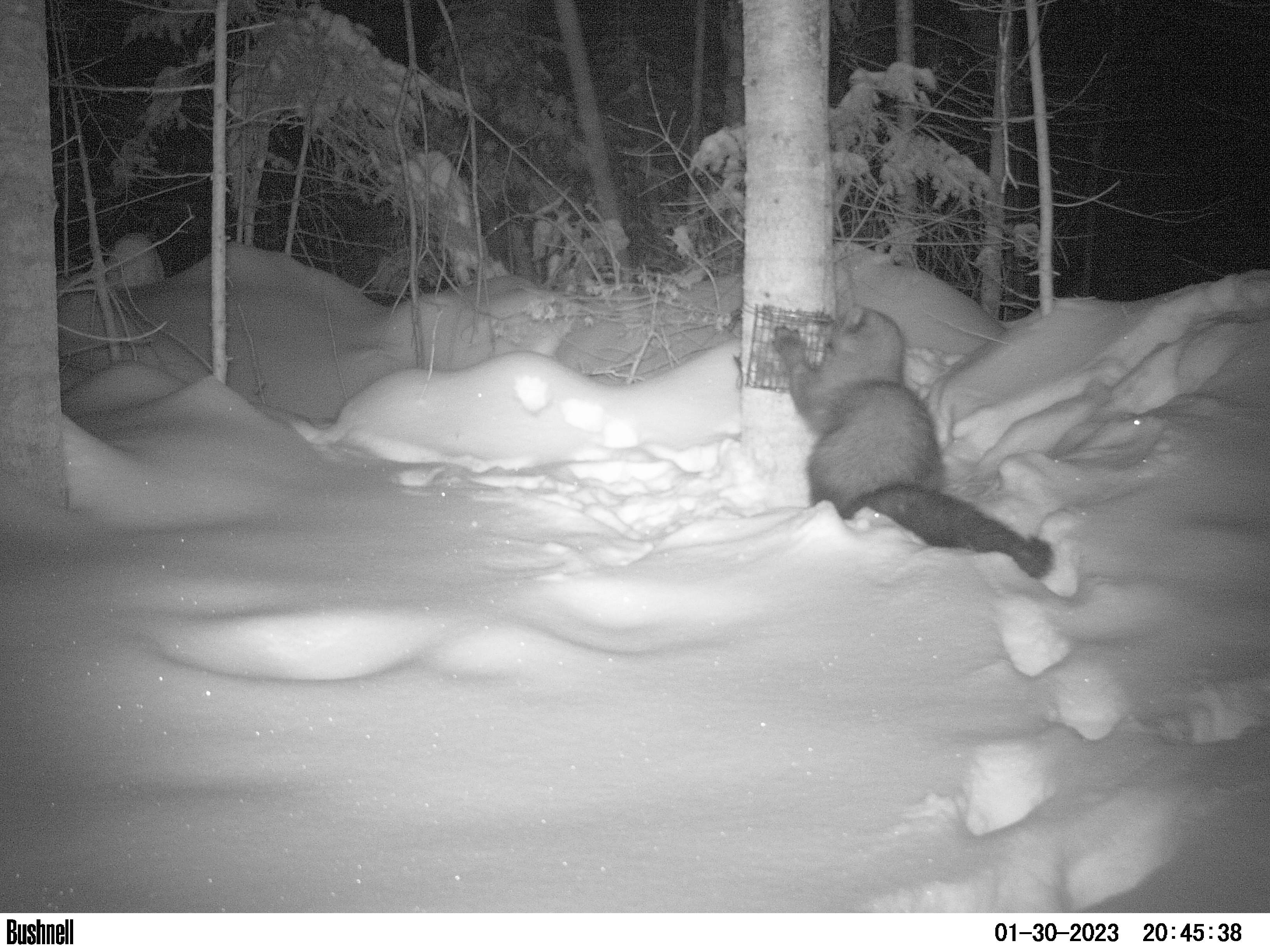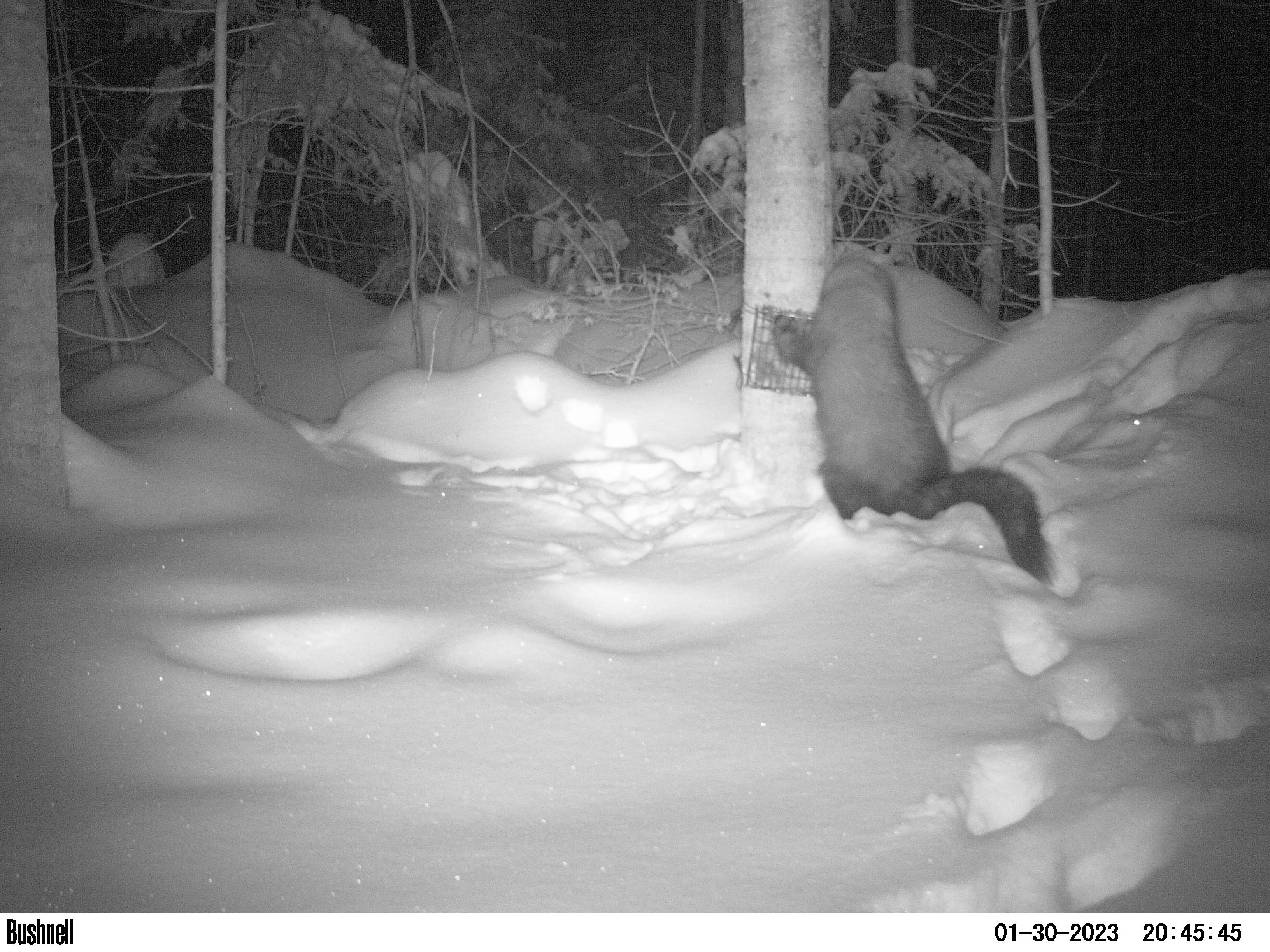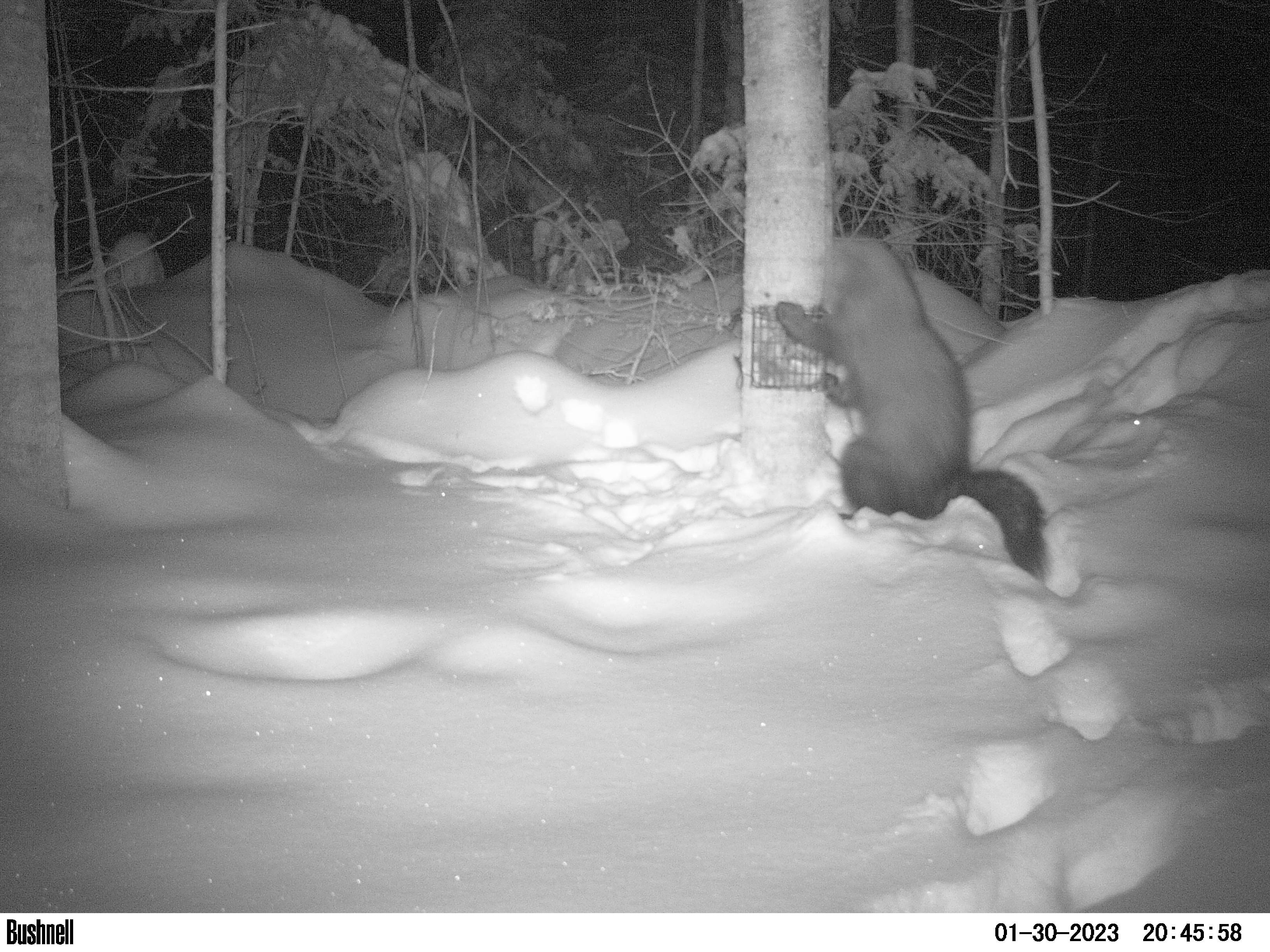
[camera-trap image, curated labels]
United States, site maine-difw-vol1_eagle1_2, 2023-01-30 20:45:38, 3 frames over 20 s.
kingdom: Animalia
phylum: Chordata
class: Mammalia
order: Carnivora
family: Mustelidae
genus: Pekania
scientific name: Pekania pennanti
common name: fisher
Fisher (Pekania pennanti).